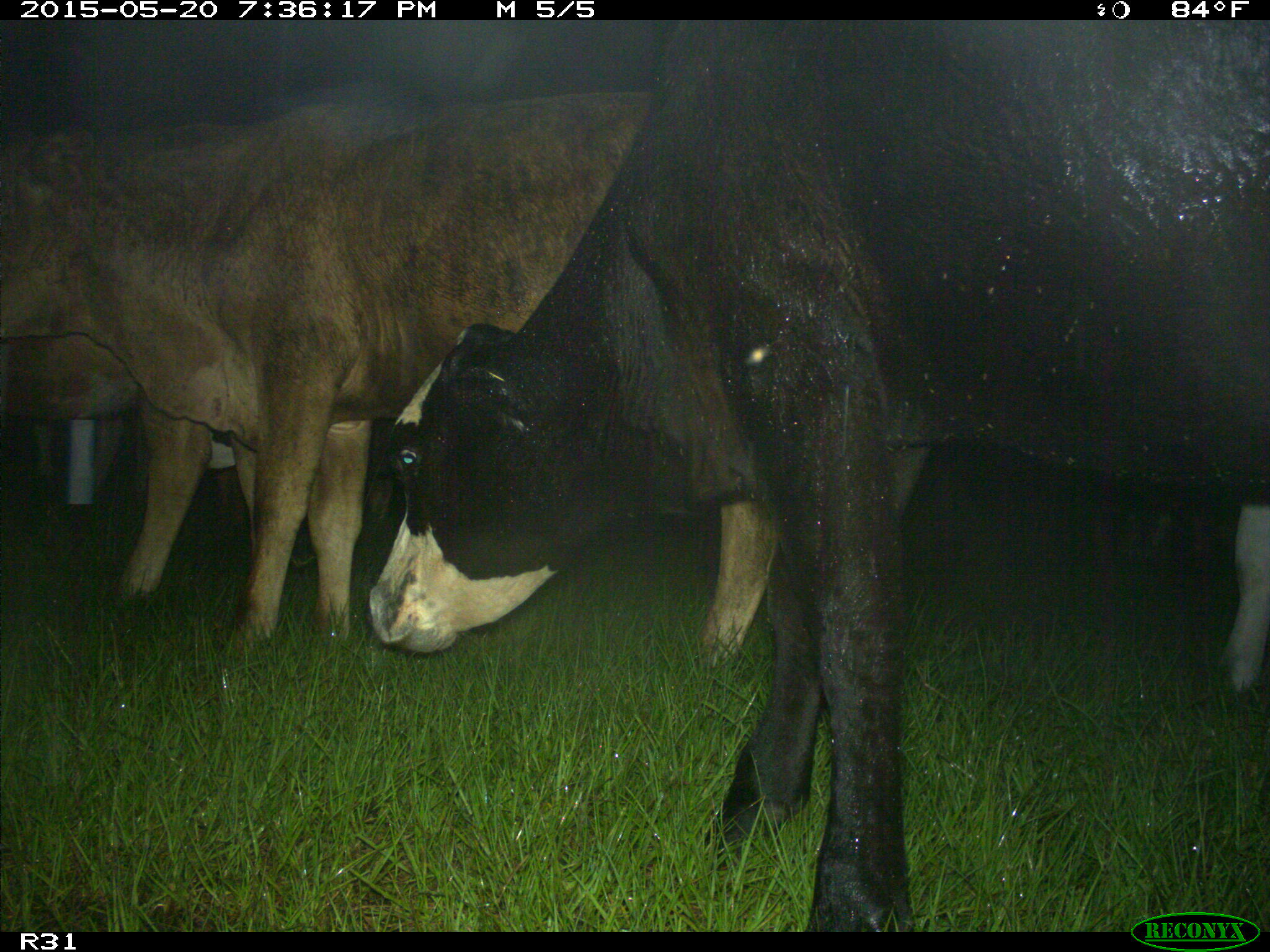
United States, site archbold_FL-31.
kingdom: Animalia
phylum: Chordata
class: Mammalia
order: Artiodactyla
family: Bovidae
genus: Bos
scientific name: Bos taurus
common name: domestic cow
Bos taurus (domestic cow).